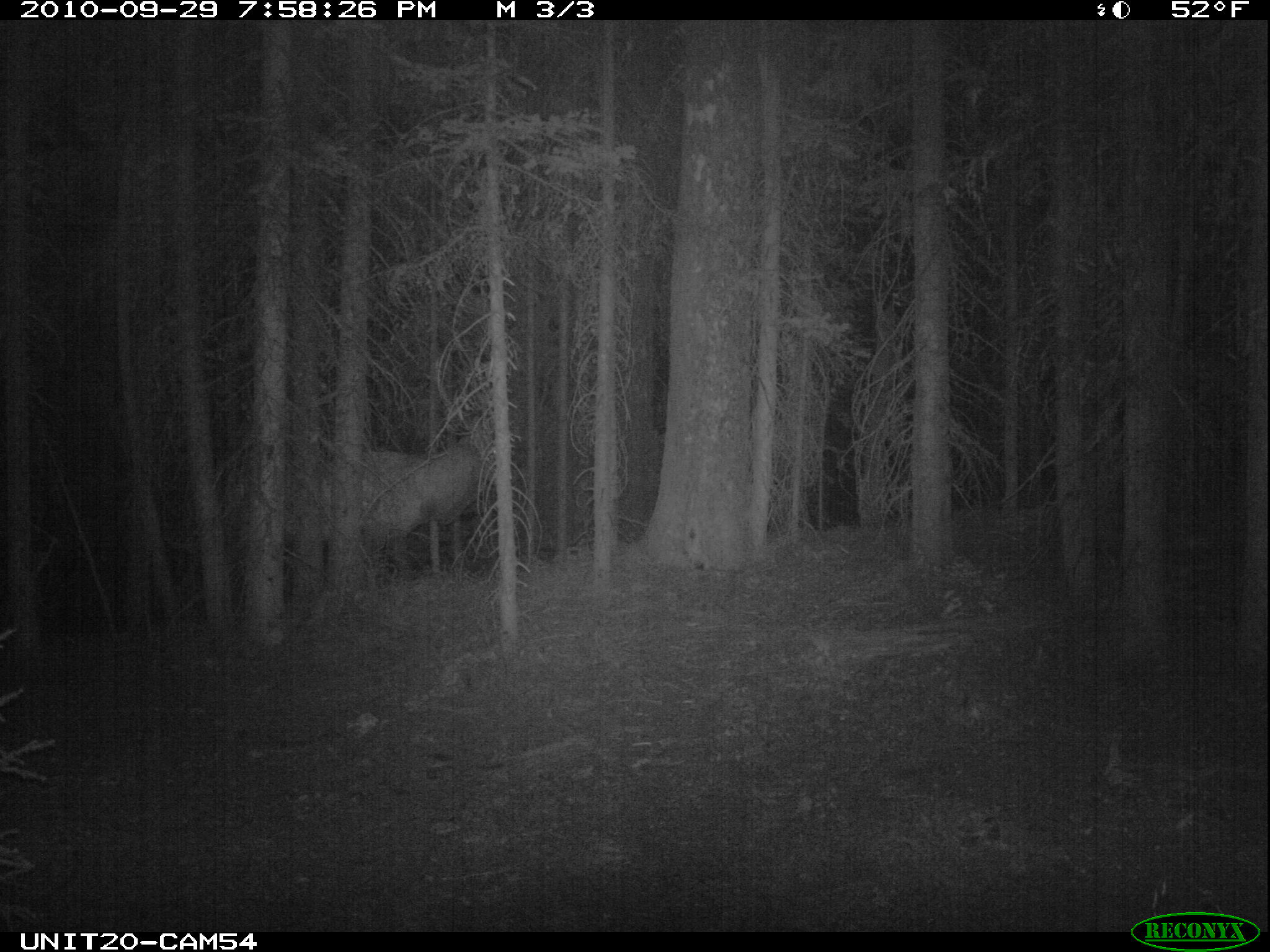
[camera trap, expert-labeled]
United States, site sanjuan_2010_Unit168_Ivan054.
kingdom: Animalia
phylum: Chordata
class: Mammalia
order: Artiodactyla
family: Cervidae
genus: Cervus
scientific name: Cervus elaphus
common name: red deer